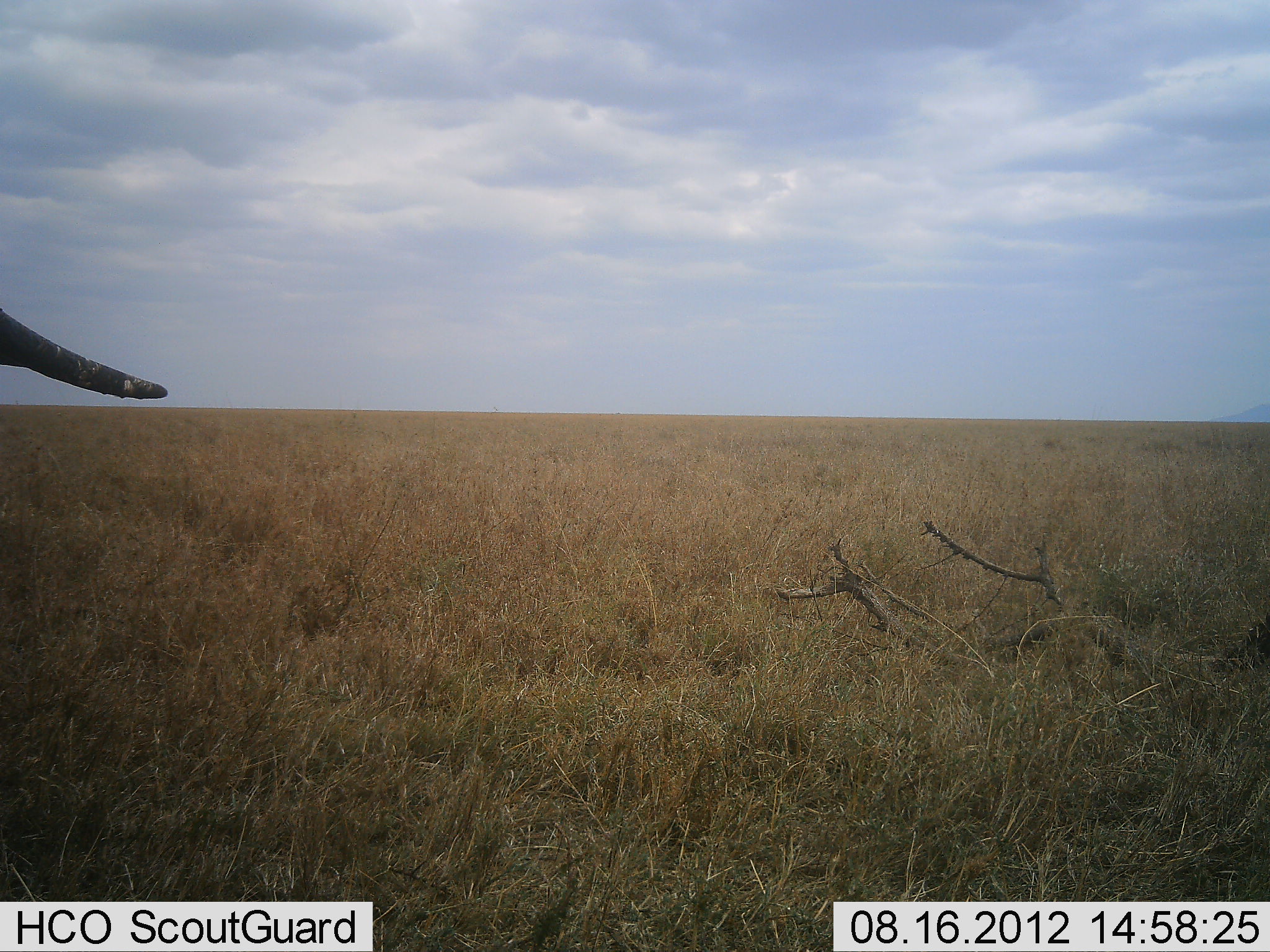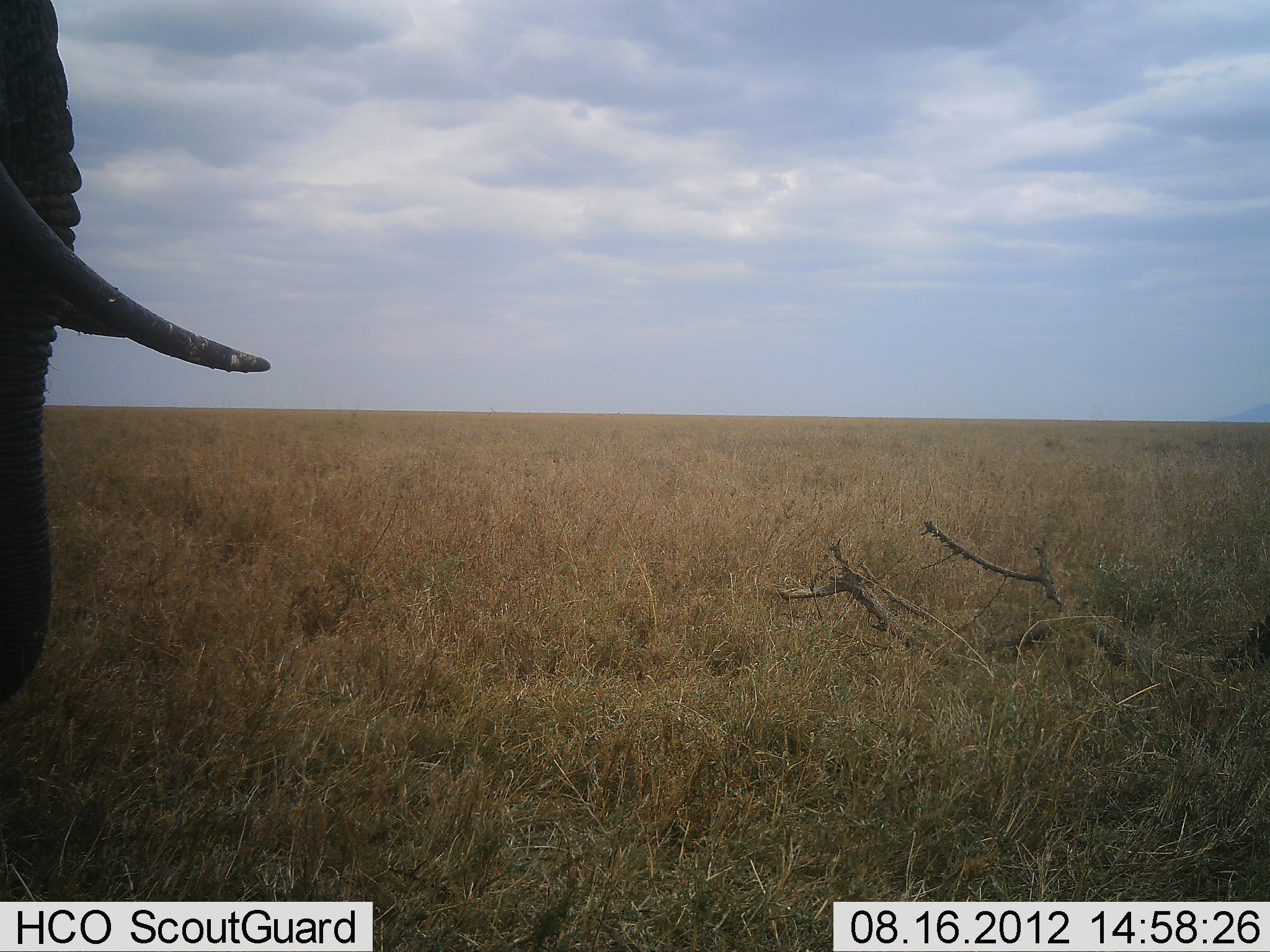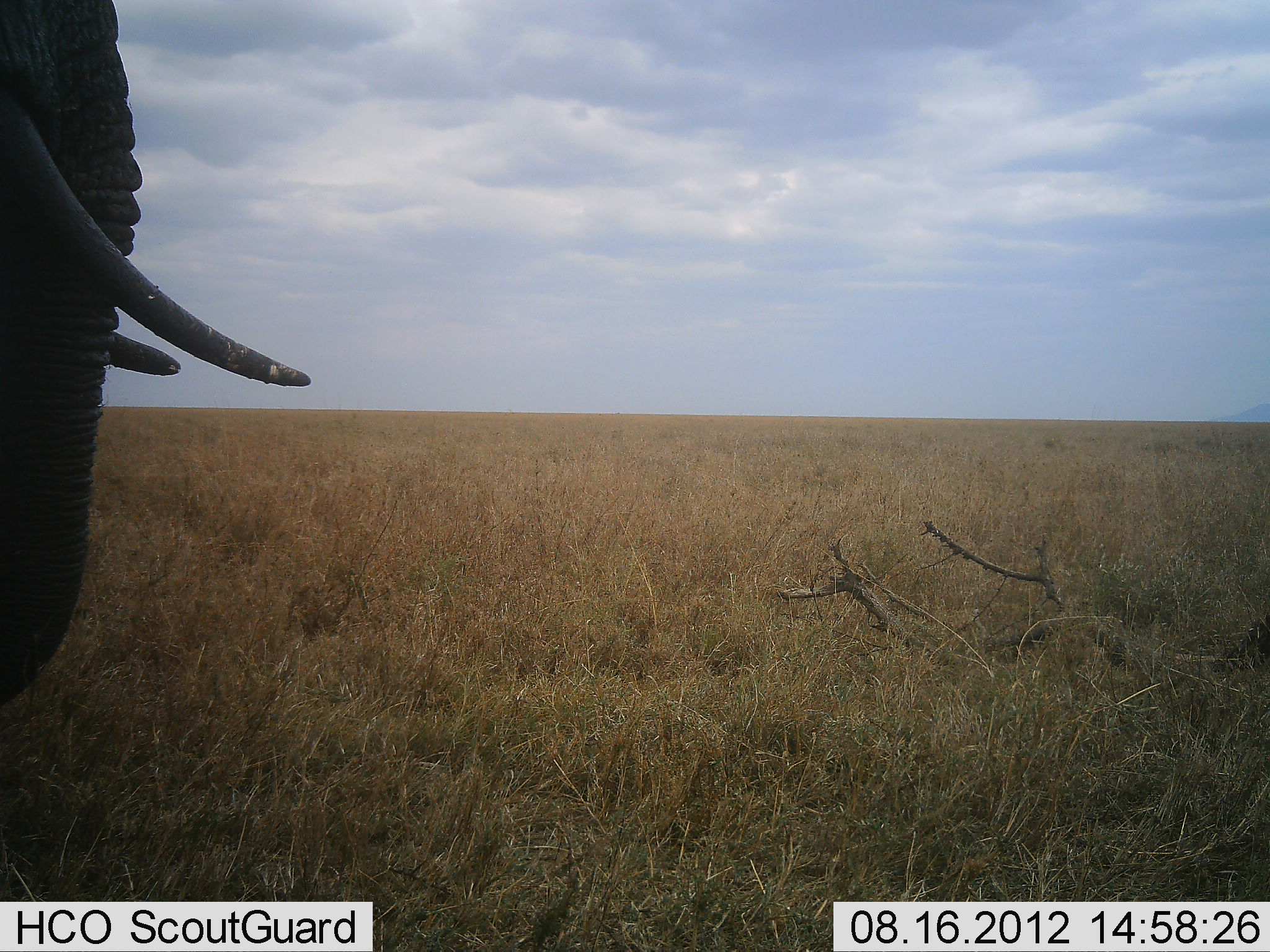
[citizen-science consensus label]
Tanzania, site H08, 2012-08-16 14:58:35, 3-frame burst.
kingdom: Animalia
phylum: Chordata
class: Mammalia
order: Proboscidea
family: Elephantidae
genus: Loxodonta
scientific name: Loxodonta africana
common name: african bush elephant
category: elephant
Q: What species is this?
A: Elephant (african bush elephant) (Loxodonta africana).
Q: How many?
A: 1.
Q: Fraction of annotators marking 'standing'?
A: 40%.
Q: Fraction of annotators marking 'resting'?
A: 0%.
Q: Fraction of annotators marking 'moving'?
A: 60%.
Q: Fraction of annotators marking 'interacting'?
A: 0%.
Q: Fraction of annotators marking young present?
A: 0%.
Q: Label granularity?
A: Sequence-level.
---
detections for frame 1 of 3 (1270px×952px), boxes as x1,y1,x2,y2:
animal: 0,310,170,399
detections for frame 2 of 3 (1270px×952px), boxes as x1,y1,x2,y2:
animal: 2,0,273,702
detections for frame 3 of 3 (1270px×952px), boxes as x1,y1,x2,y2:
animal: 1,0,312,714